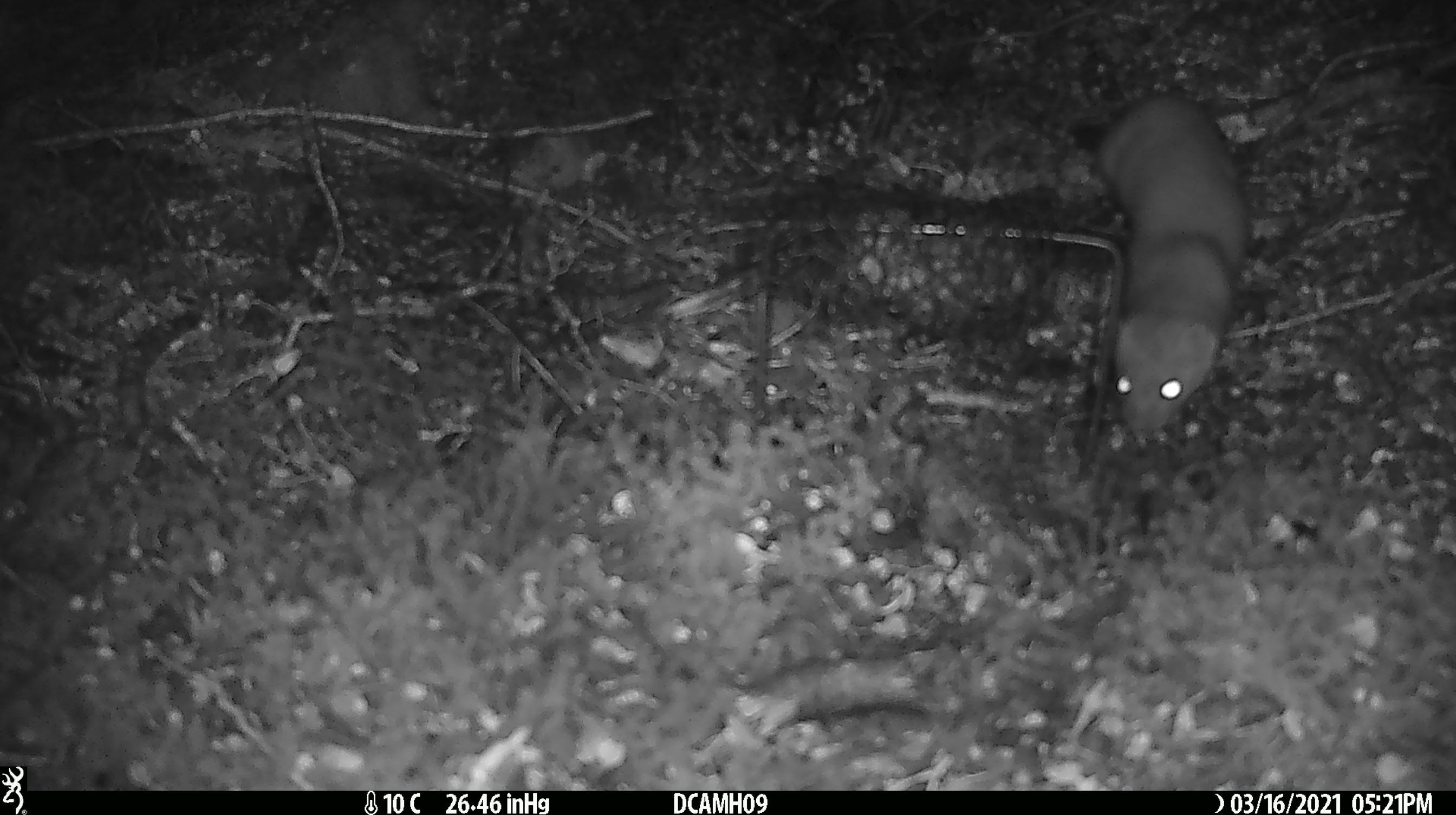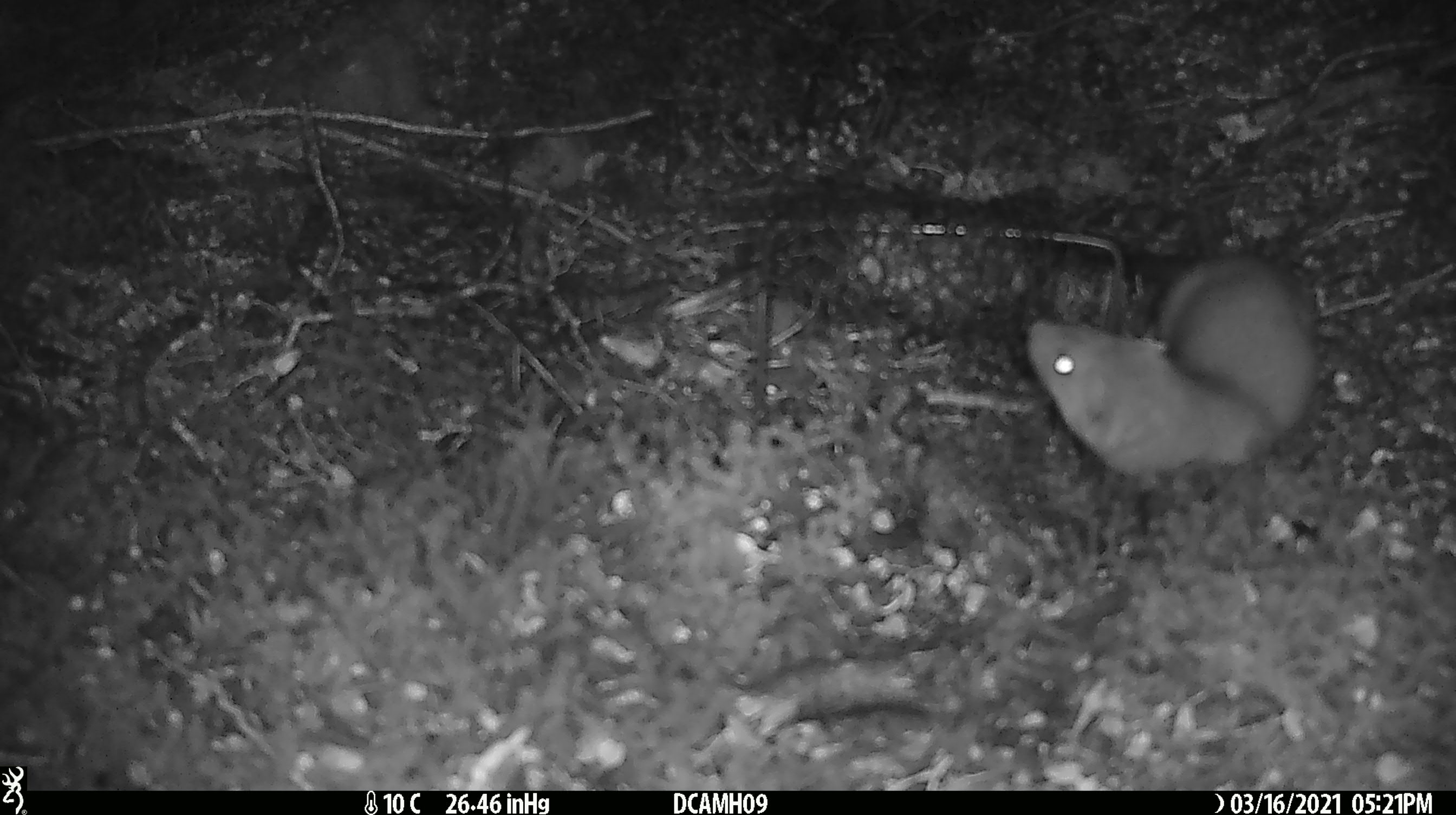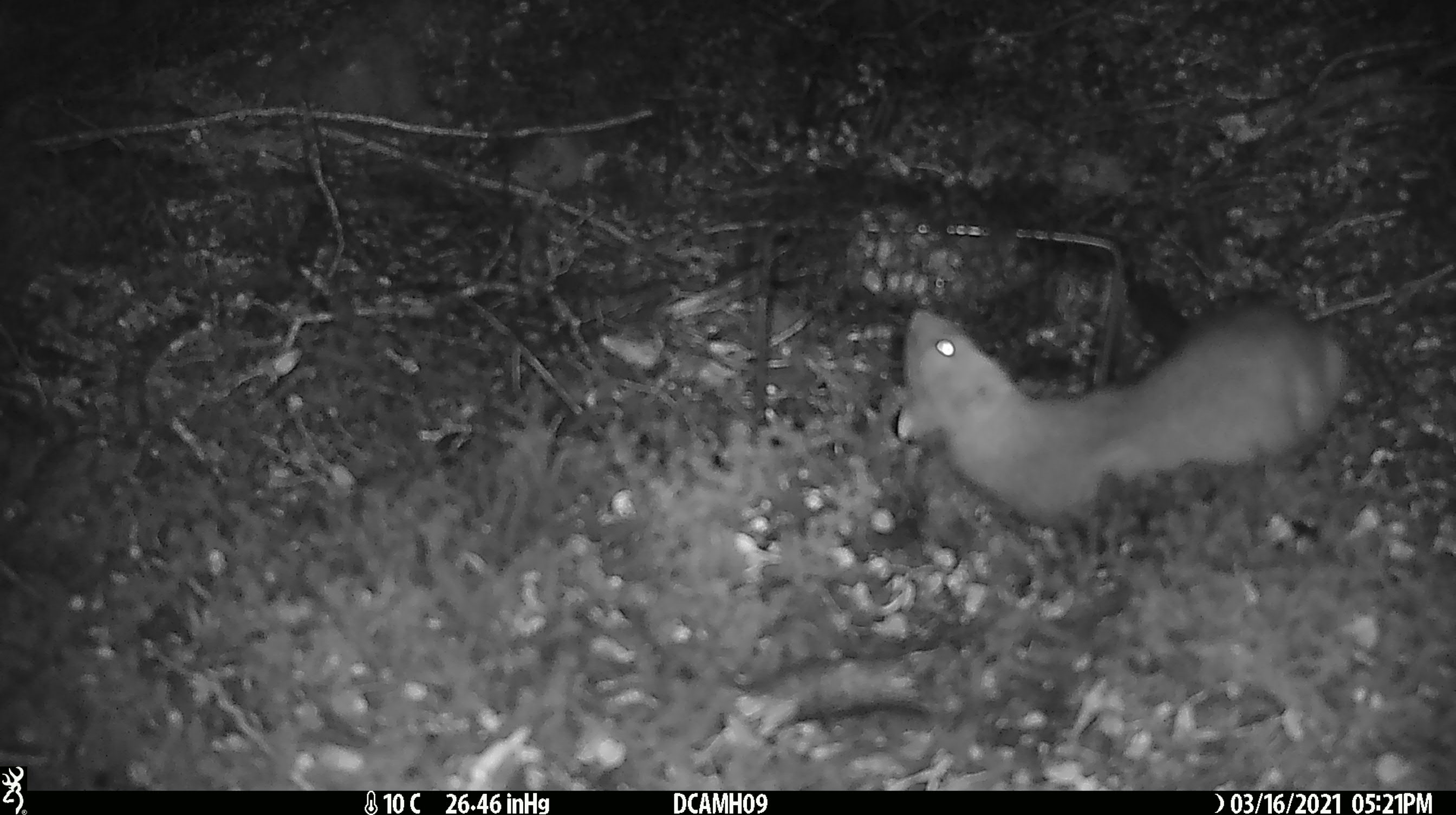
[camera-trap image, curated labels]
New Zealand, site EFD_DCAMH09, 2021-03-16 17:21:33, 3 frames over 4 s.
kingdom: Animalia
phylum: Chordata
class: Mammalia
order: Carnivora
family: Mustelidae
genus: Mustela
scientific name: Mustela erminea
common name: stoat